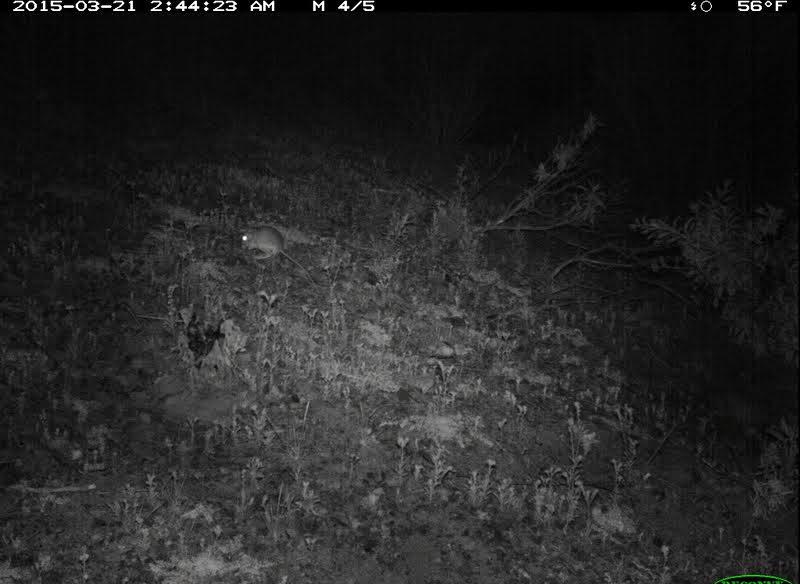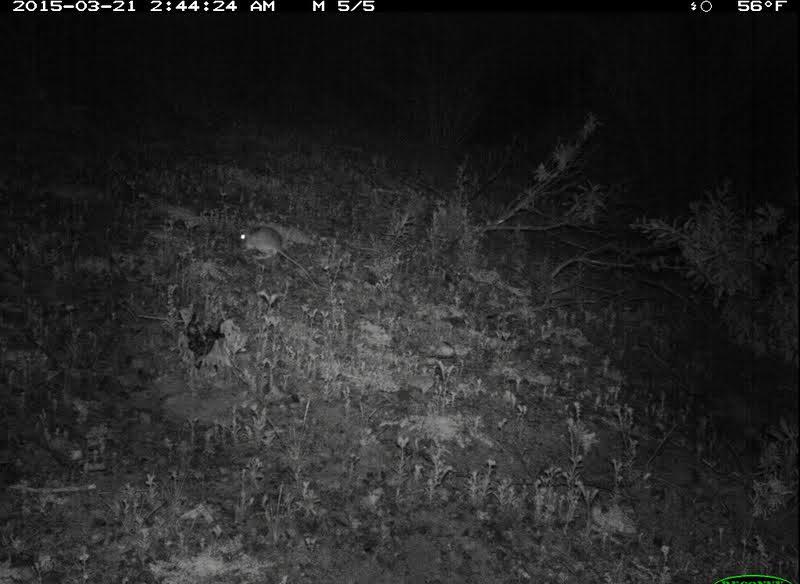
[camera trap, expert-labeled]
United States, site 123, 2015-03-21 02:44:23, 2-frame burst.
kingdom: Animalia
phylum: Chordata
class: Mammalia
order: Rodentia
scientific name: Rodentia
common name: rodent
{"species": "rodent (Rodentia)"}